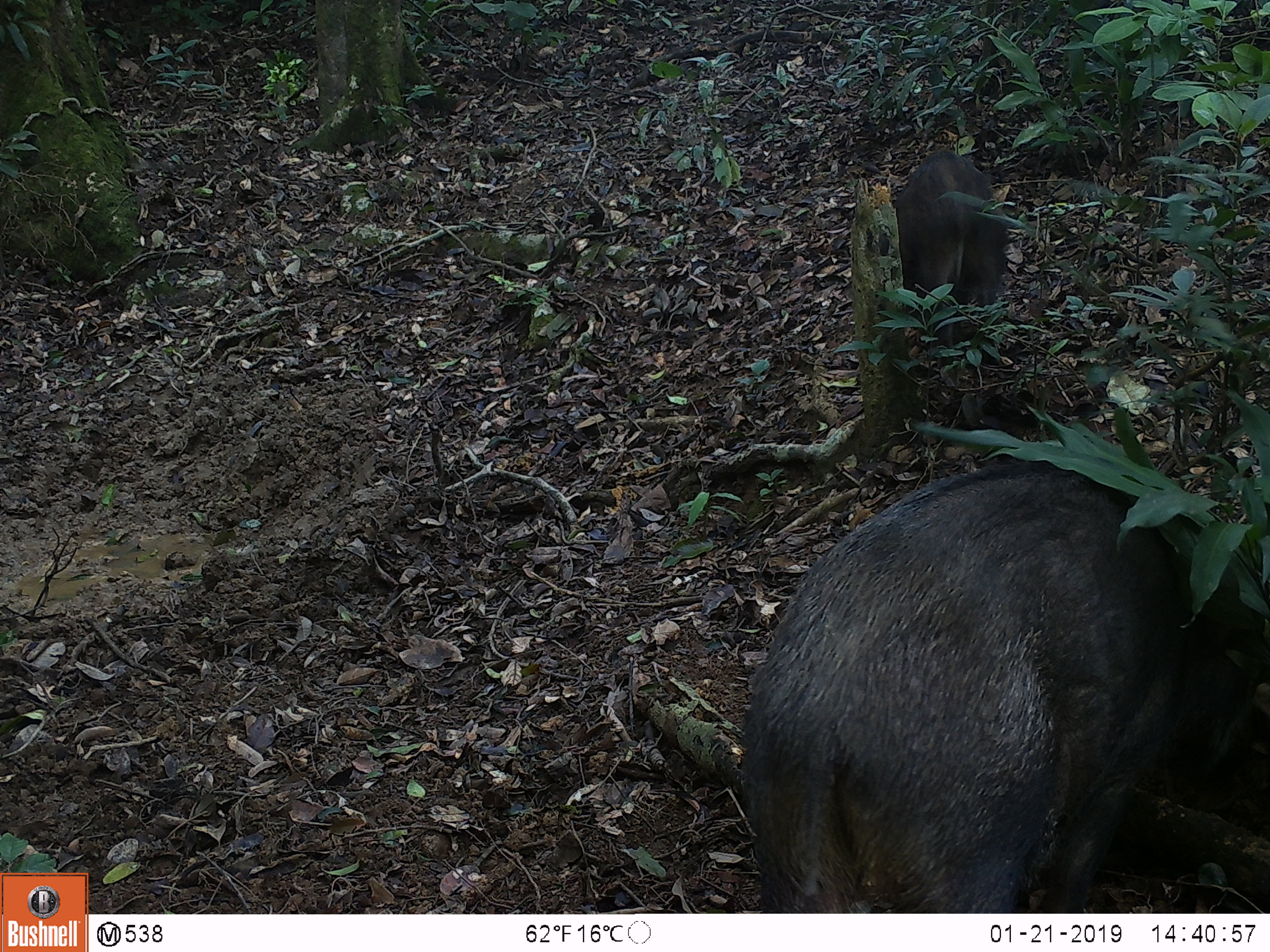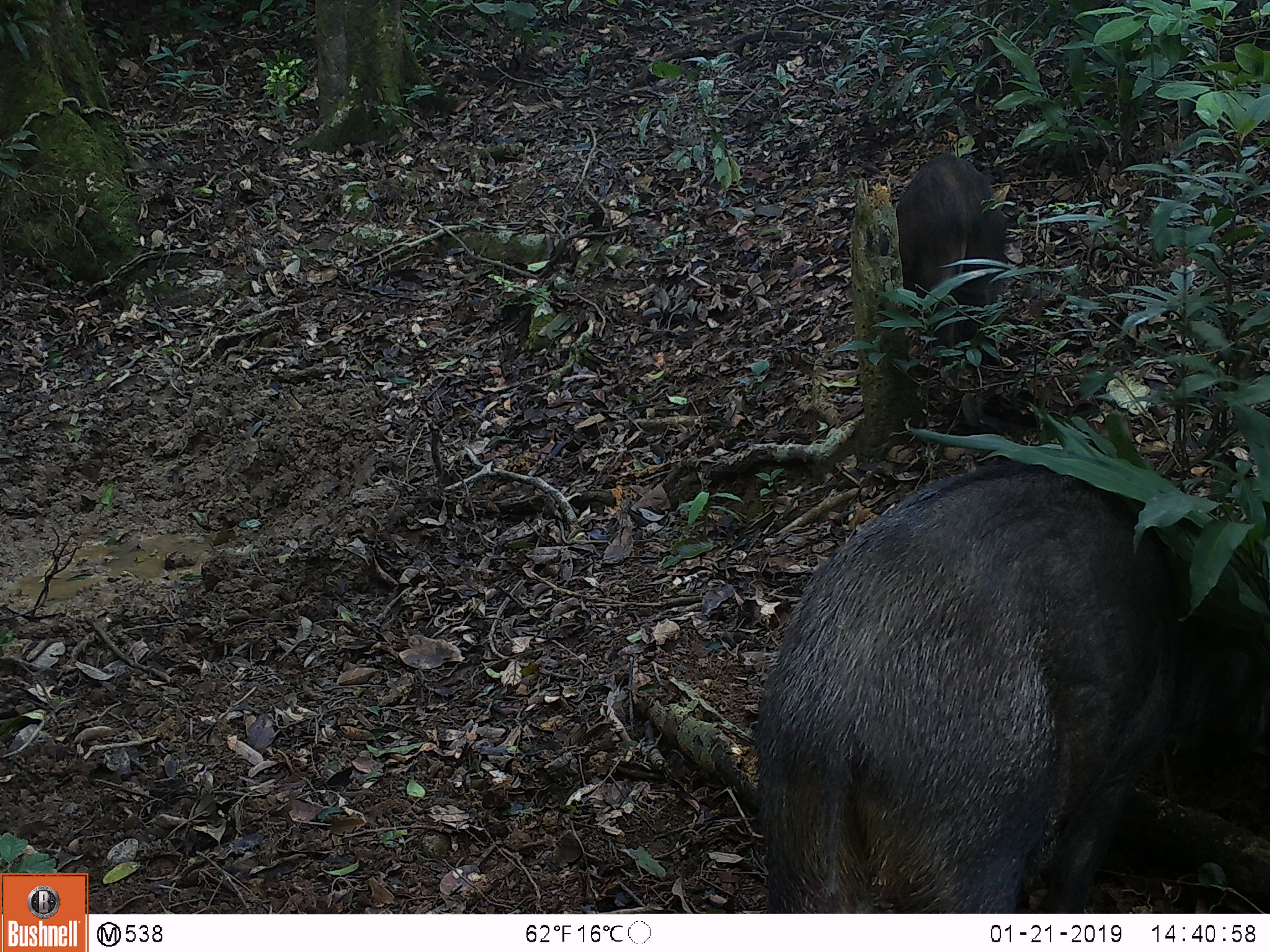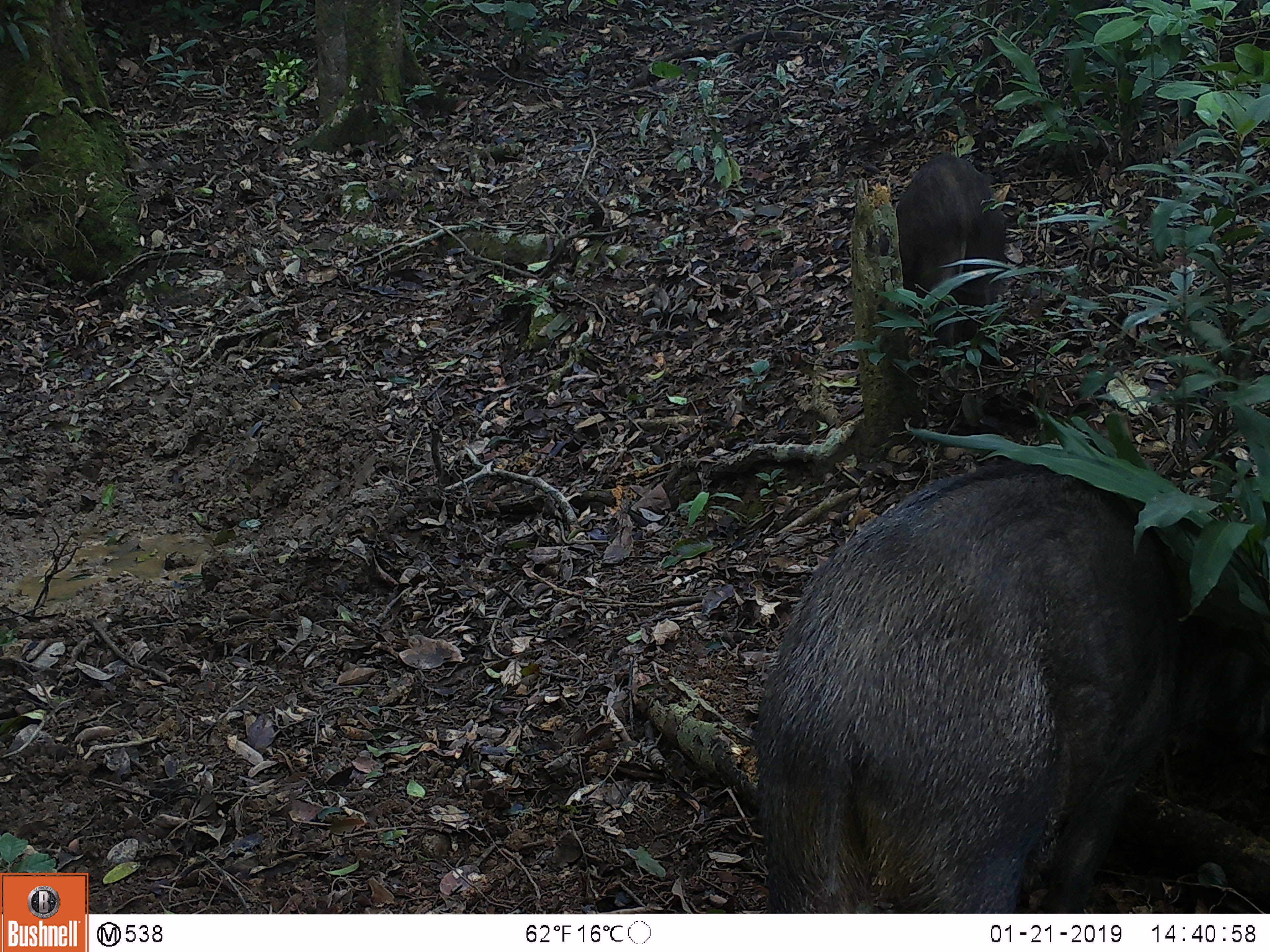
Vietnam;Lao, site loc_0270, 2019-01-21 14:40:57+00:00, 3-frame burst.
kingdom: Animalia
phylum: Chordata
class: Mammalia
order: Artiodactyla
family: Suidae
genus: Sus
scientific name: Sus scrofa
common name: eurasian wild pig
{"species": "eurasian wild pig (Sus scrofa)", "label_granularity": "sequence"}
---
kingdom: Animalia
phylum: Chordata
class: Aves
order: Galliformes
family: Phasianidae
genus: Gallus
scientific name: Gallus gallus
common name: red junglefowl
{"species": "red junglefowl (Gallus gallus)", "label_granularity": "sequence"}